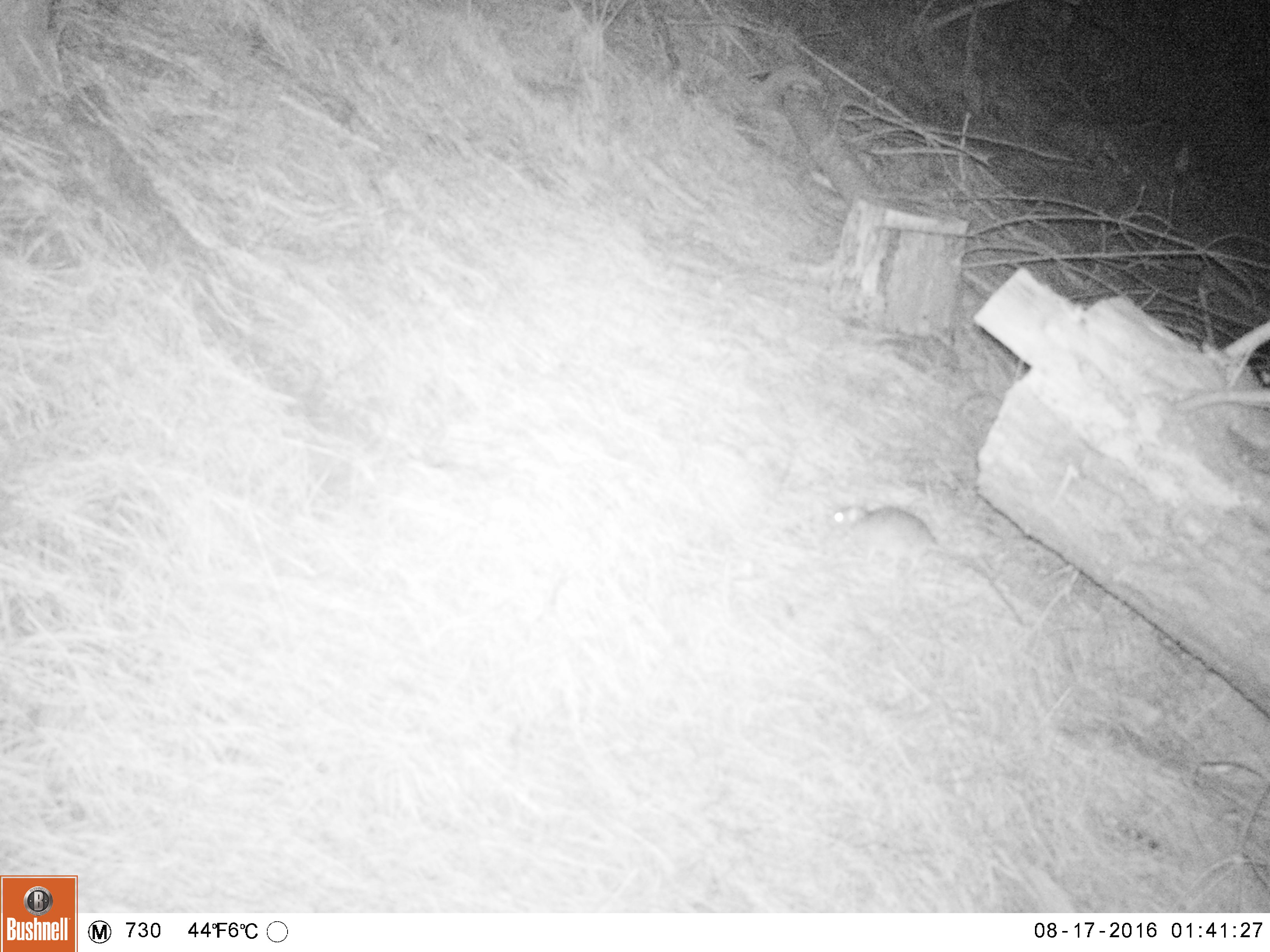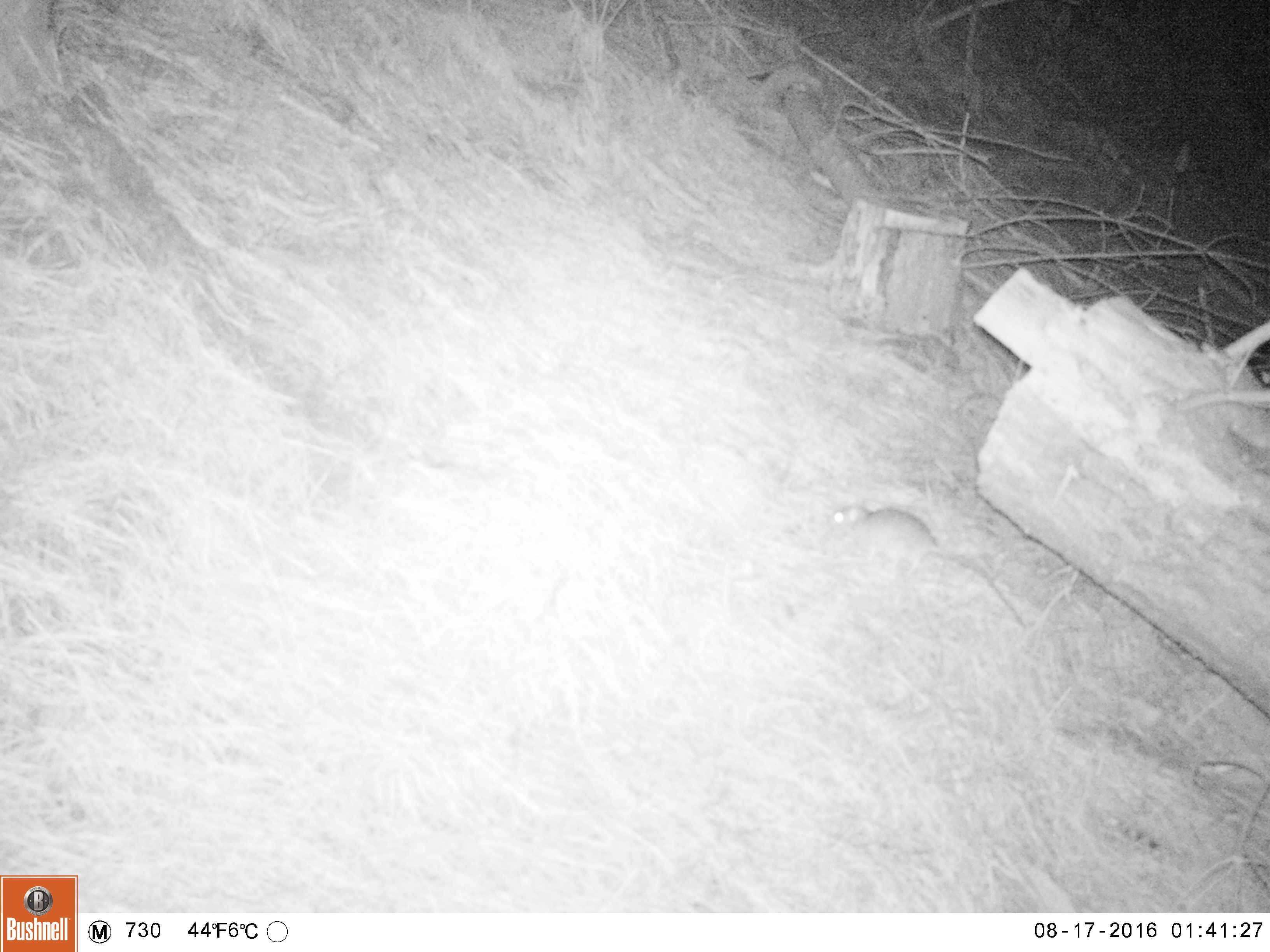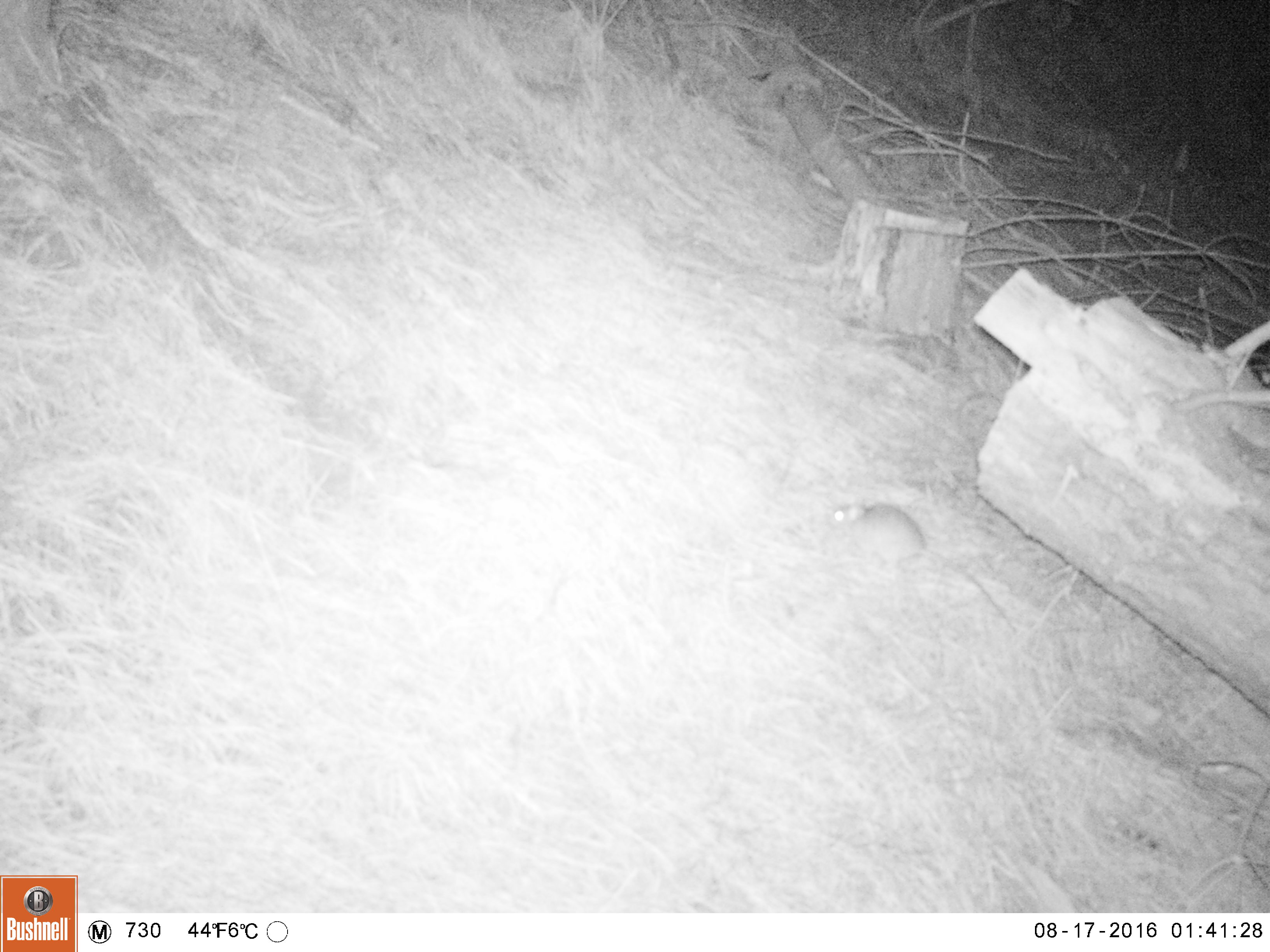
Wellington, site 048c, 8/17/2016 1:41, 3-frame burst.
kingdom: Animalia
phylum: Chordata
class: Mammalia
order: Rodentia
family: Muridae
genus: Rattus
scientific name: Rattus rattus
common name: ship rat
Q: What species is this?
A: Ship rat (Rattus rattus).